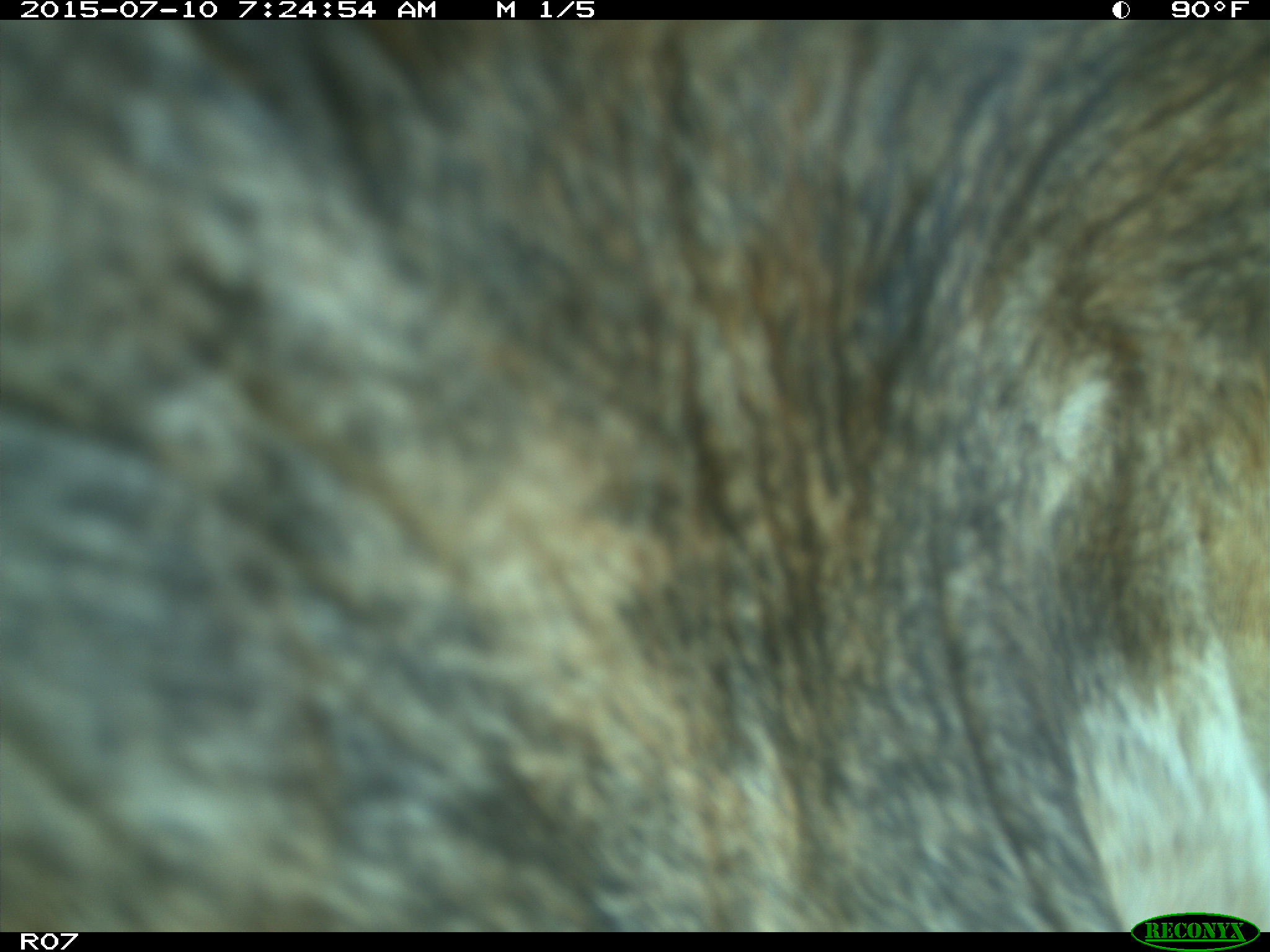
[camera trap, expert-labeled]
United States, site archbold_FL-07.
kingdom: Animalia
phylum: Chordata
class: Mammalia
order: Artiodactyla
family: Bovidae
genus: Bos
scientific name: Bos taurus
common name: domestic cow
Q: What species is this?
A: Bos taurus (domestic cow).